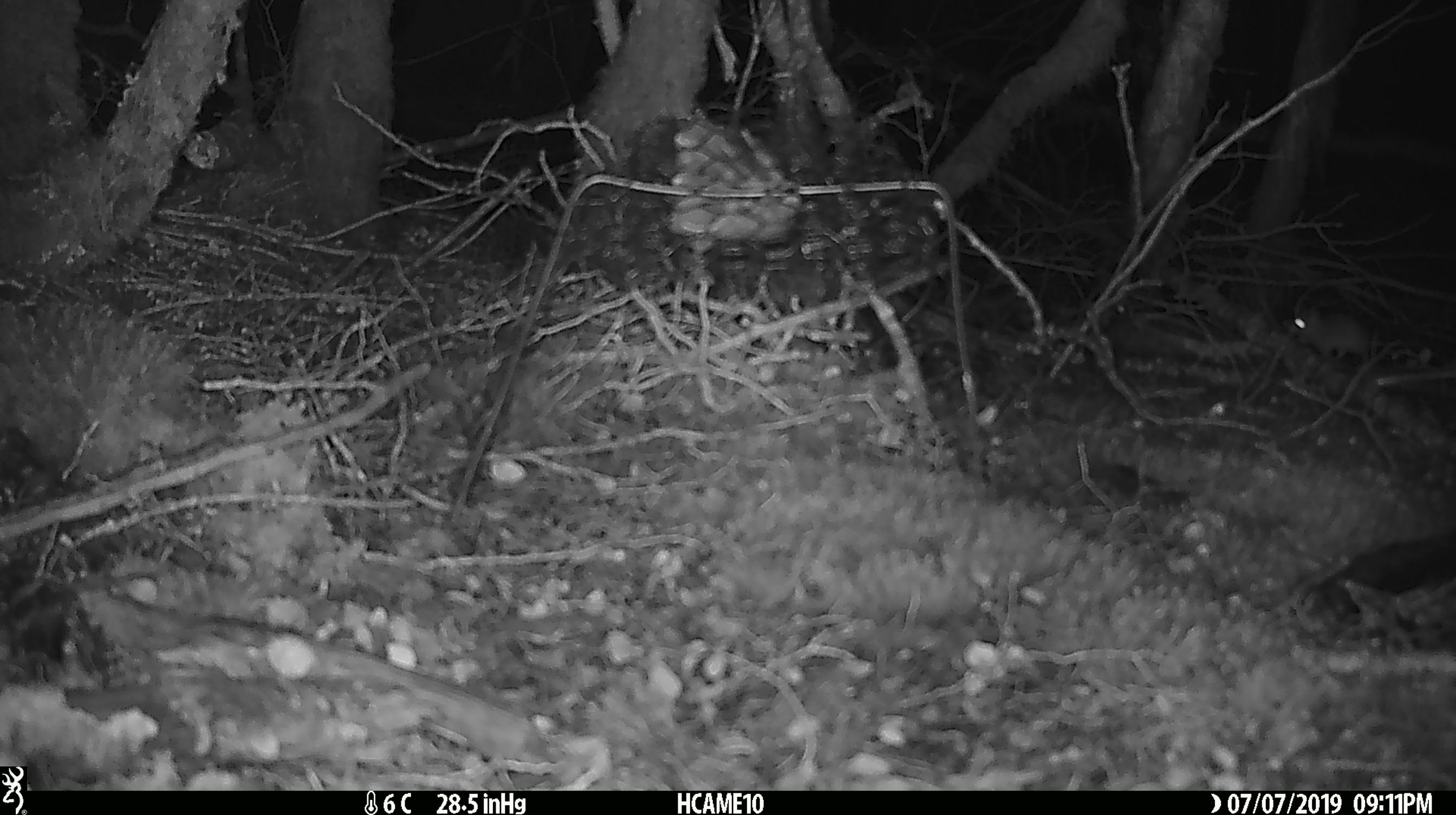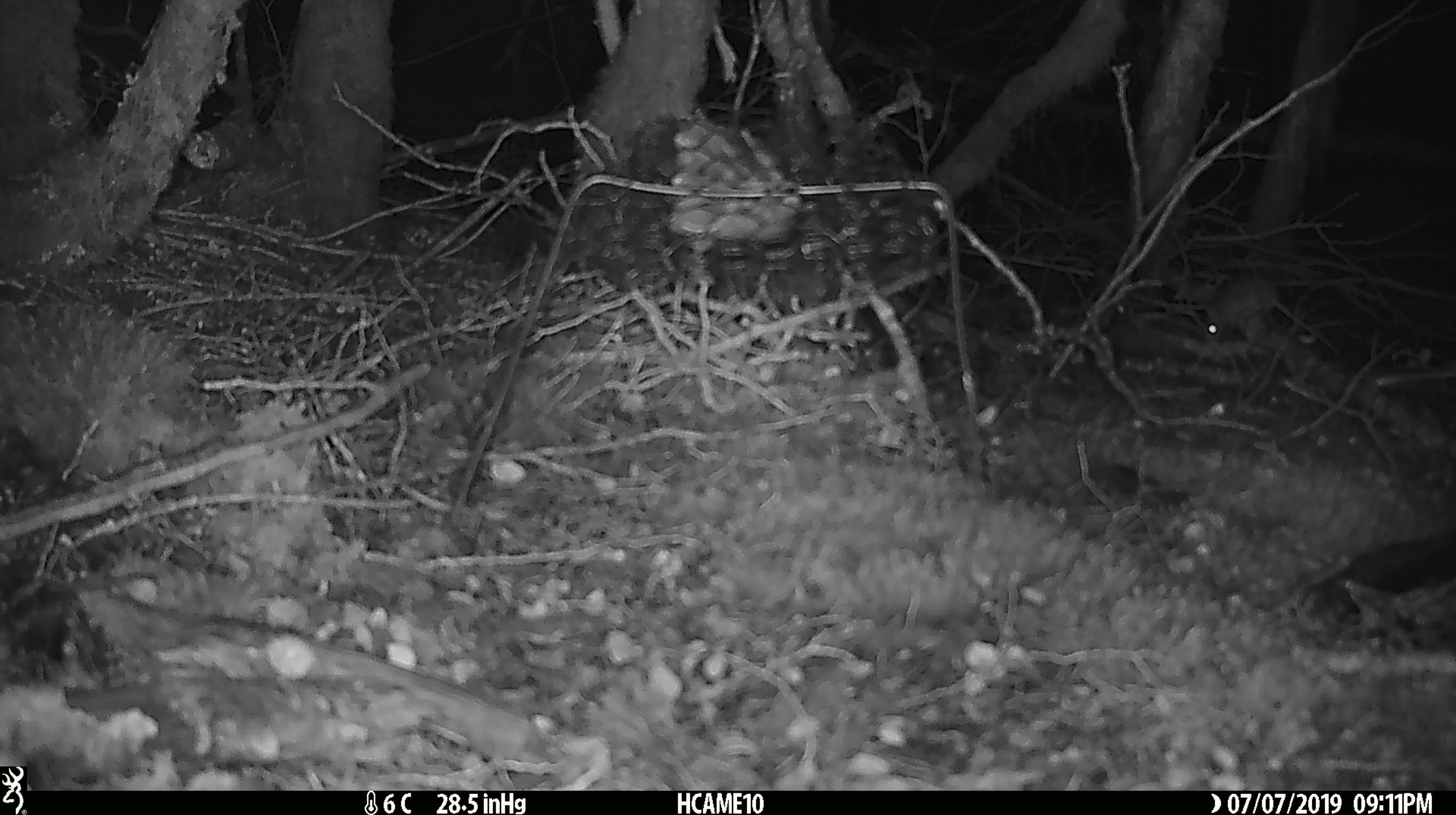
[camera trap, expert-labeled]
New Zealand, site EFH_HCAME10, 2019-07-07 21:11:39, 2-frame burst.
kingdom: Animalia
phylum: Chordata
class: Mammalia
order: Rodentia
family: Muridae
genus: Mus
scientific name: Mus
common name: mouse